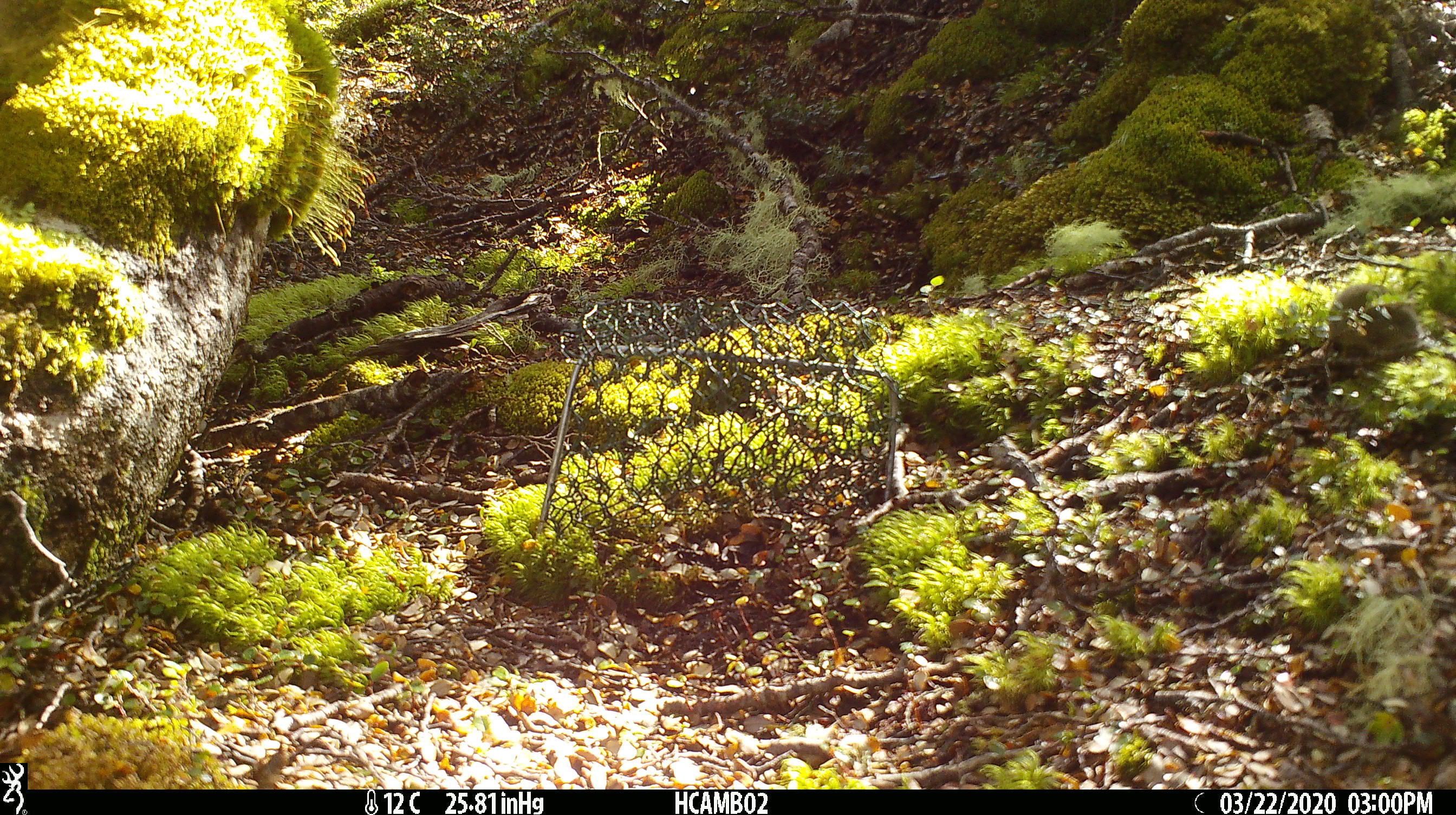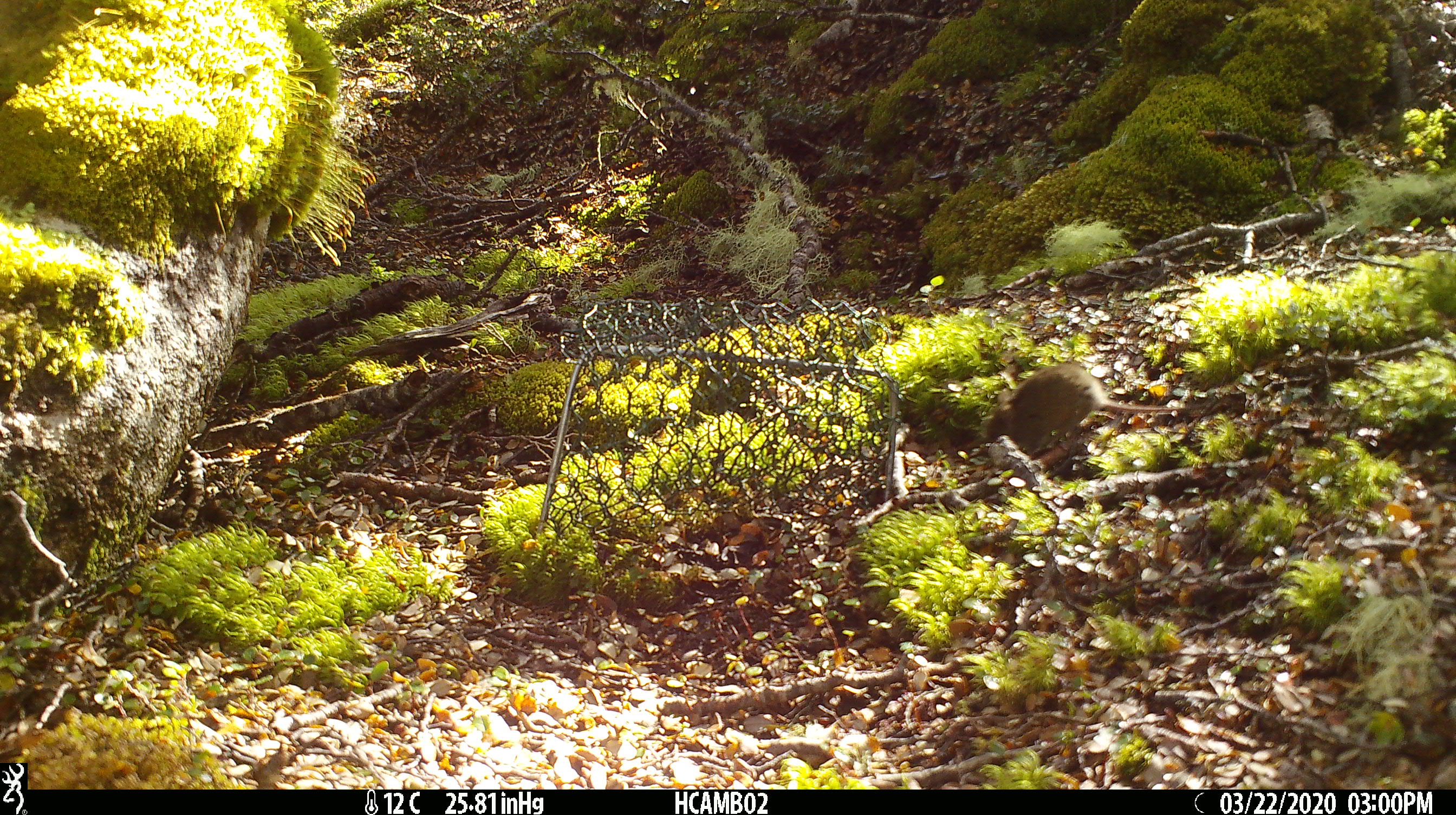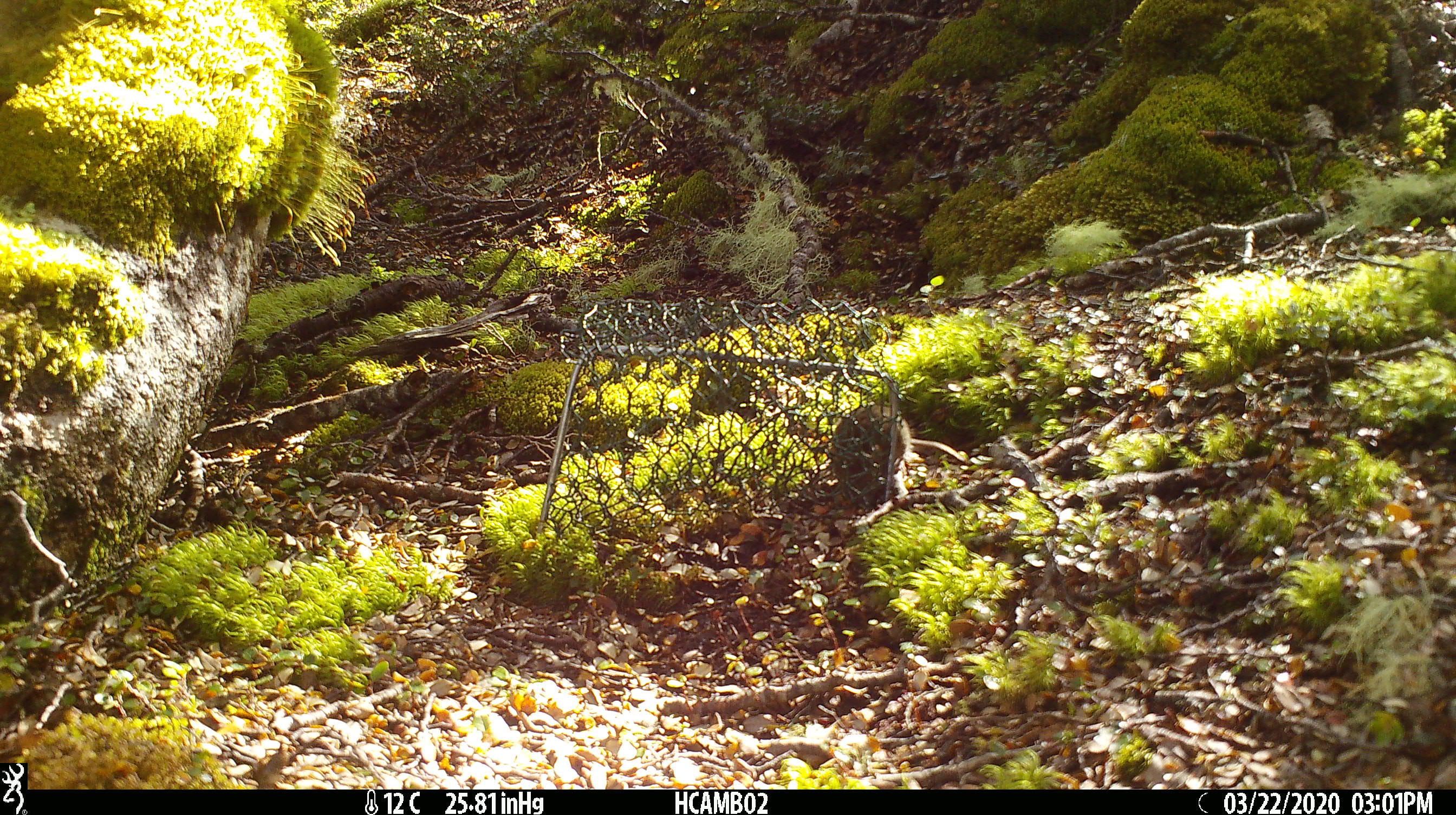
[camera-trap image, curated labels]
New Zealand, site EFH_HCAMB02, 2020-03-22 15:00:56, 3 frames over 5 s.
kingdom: Animalia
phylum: Chordata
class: Mammalia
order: Rodentia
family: Muridae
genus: Mus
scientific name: Mus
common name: mouse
Mouse (Mus).